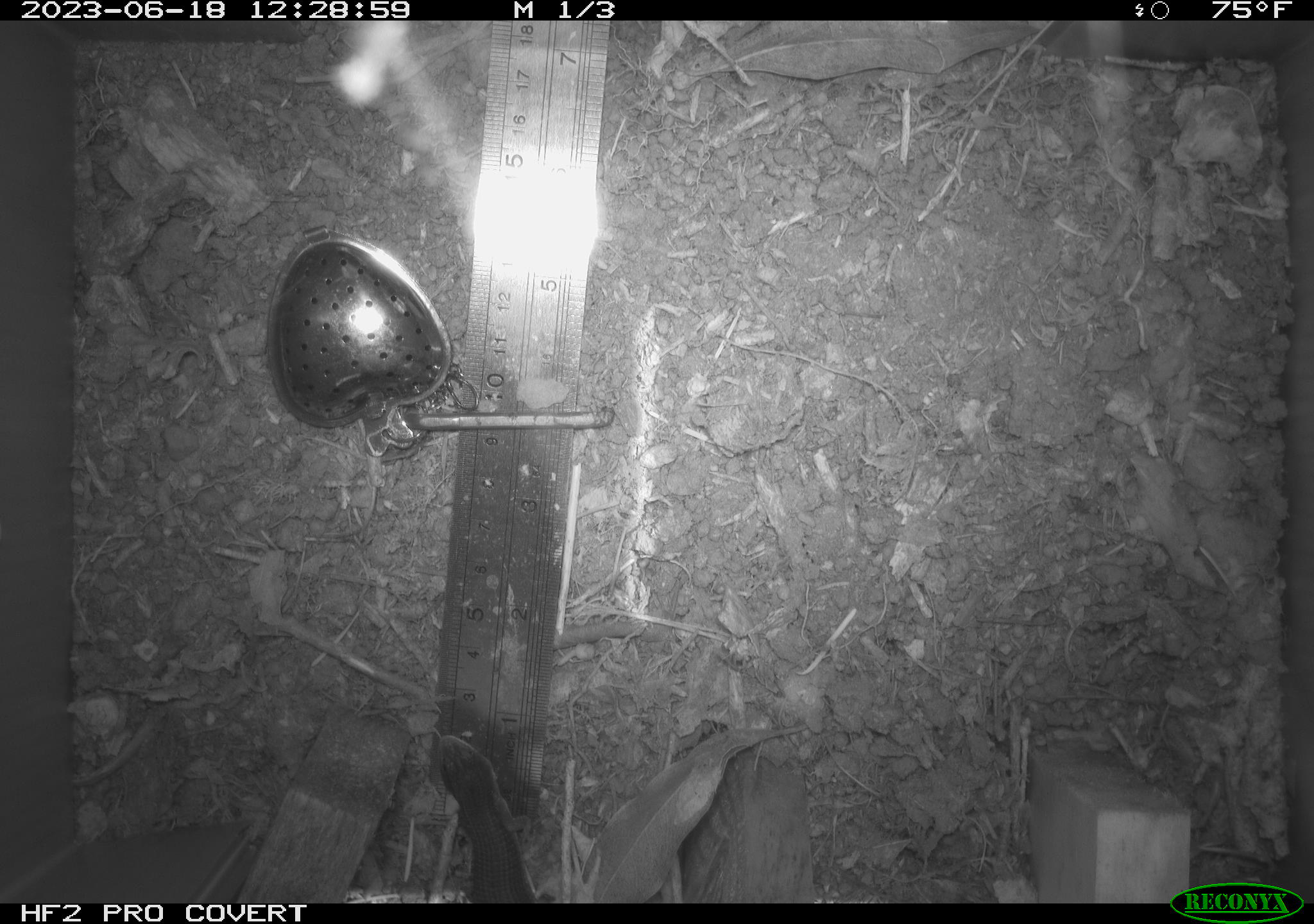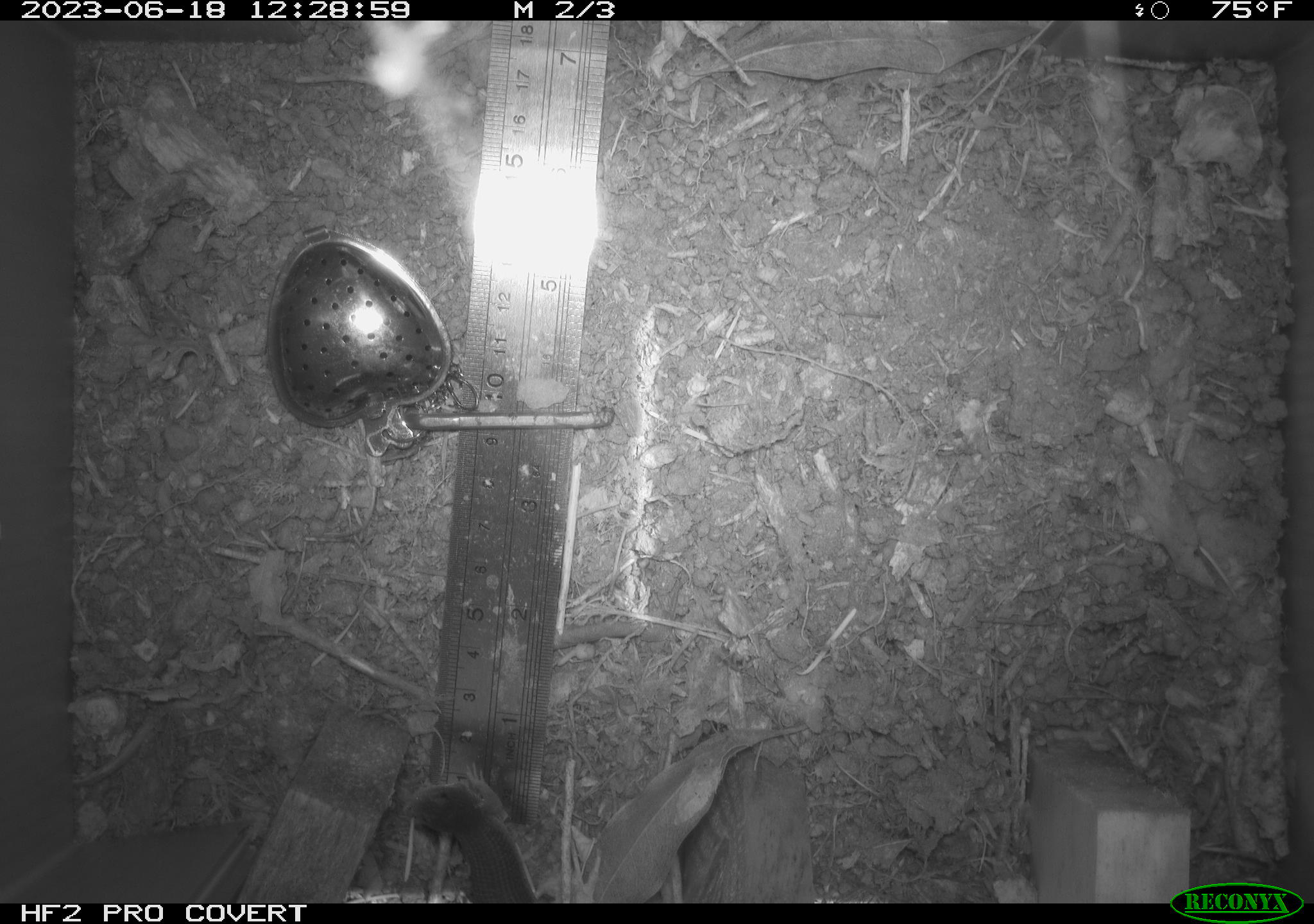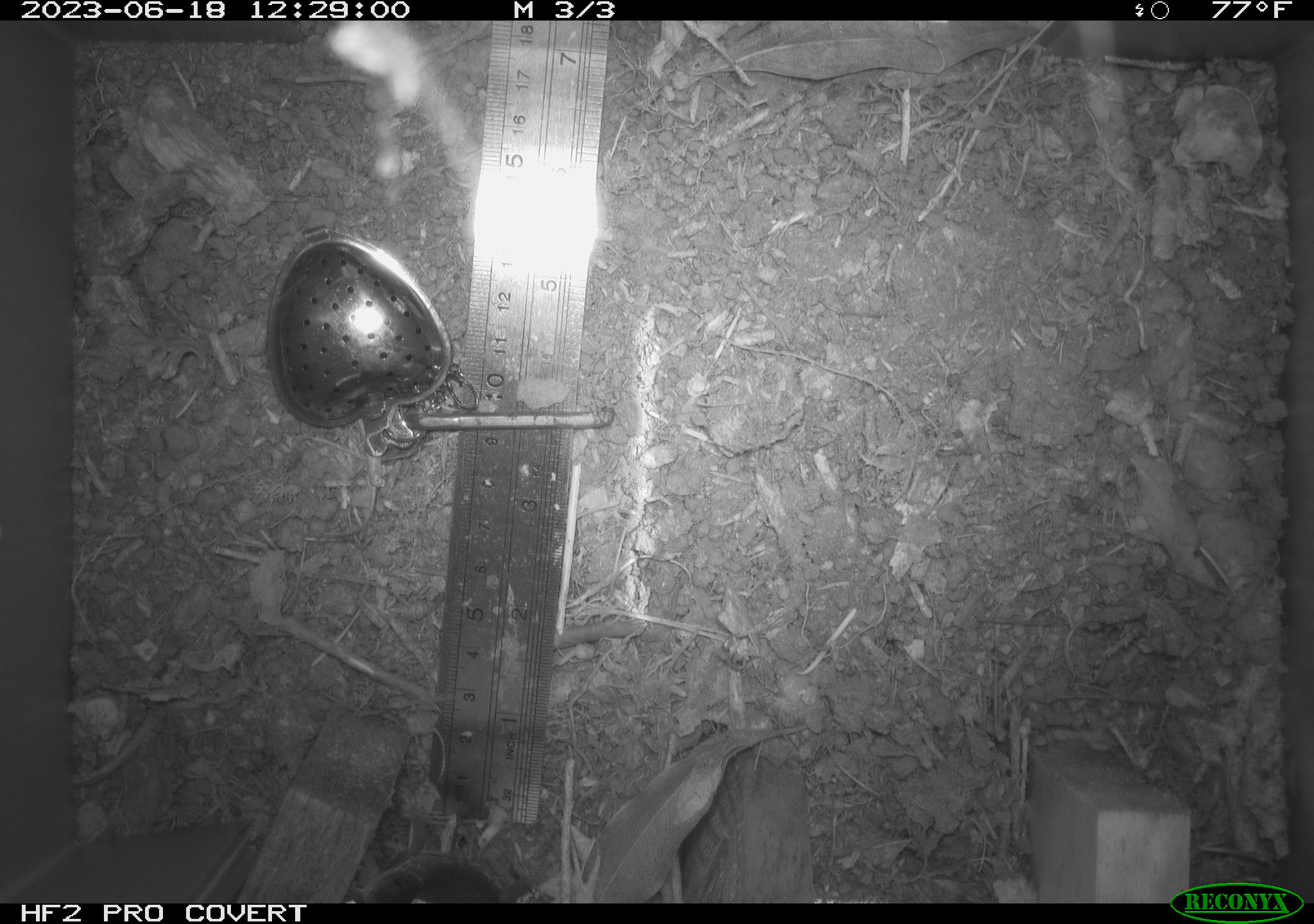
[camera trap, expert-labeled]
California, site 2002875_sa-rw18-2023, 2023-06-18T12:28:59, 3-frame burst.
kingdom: Animalia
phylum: Chordata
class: Reptilia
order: Squamata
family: Anguidae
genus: Elgaria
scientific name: Elgaria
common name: alligator lizards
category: elgaria species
Elgaria species (alligator lizards) (Elgaria).